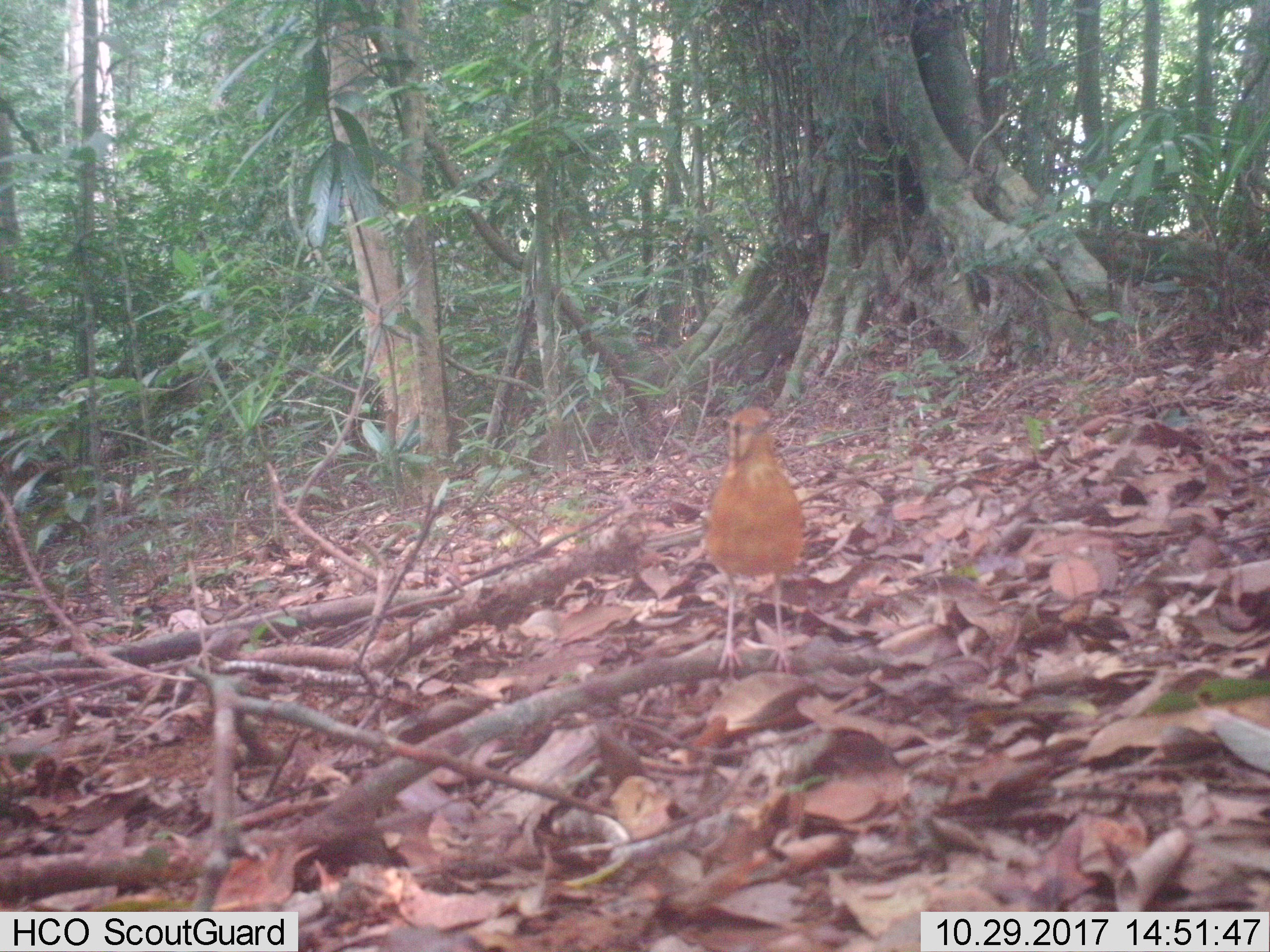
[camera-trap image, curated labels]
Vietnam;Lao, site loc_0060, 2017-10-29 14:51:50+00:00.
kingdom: Animalia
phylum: Chordata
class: Aves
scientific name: Aves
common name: bird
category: unidentified bird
Unidentified bird (bird) (Aves). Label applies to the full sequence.